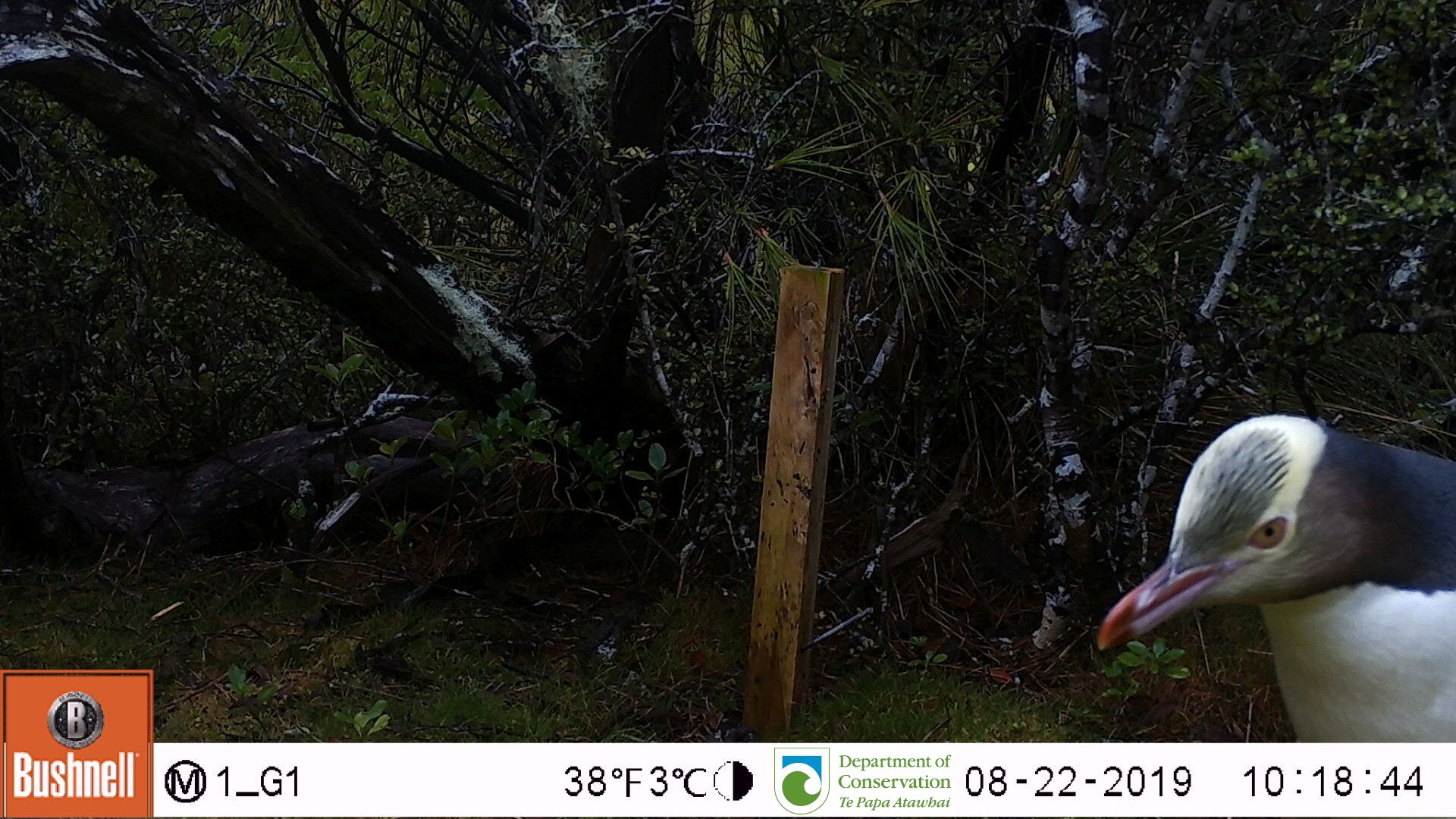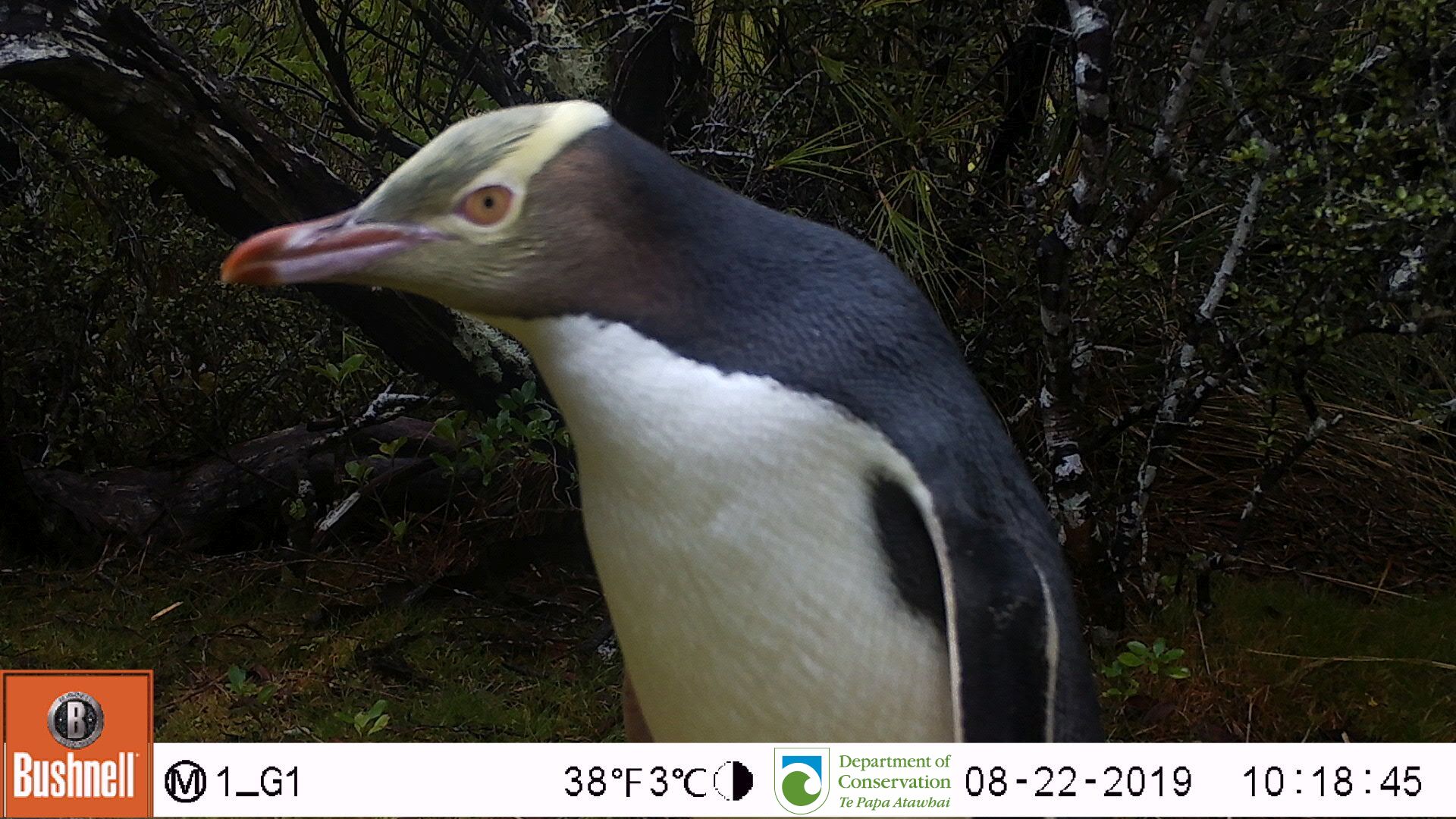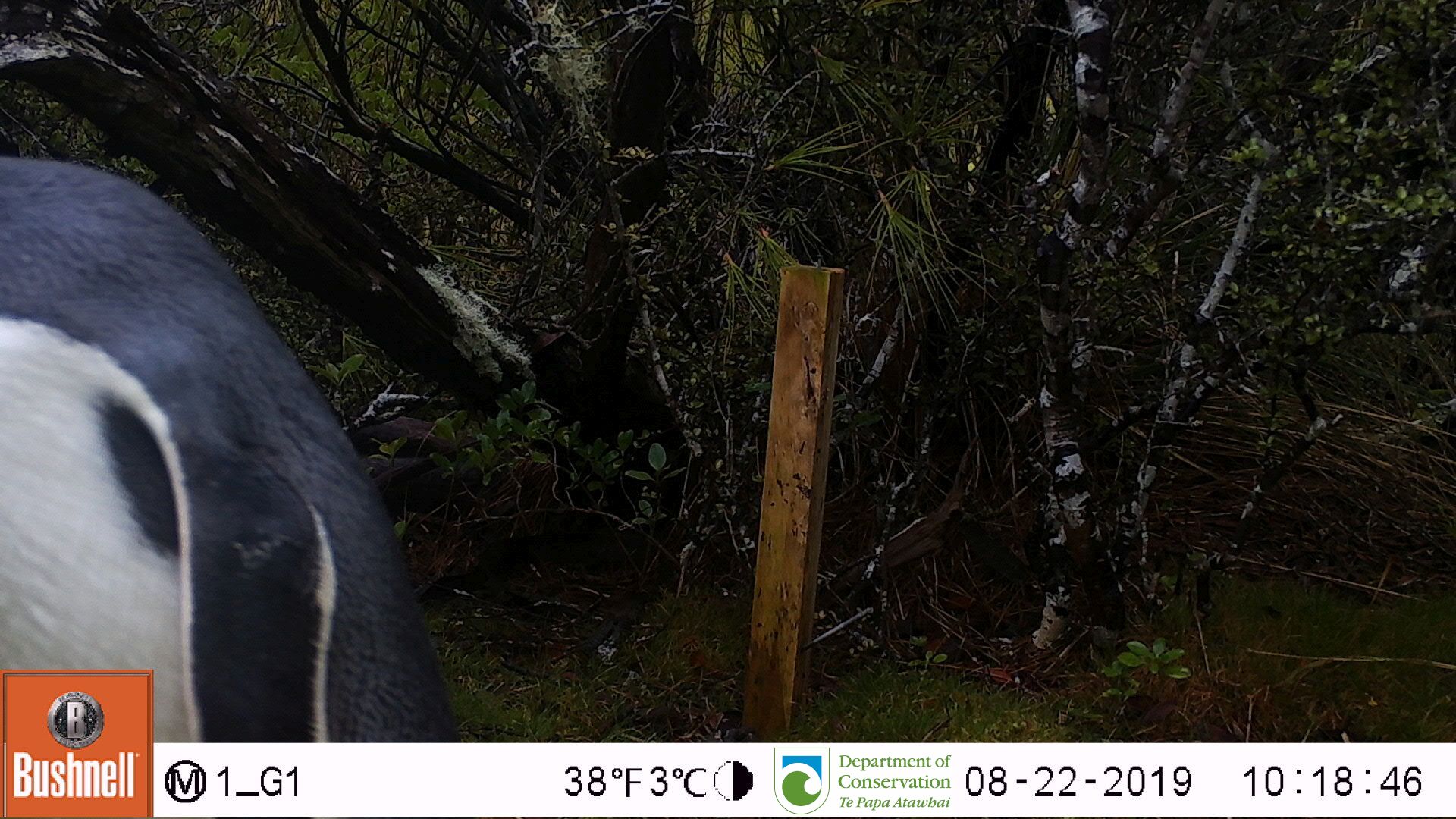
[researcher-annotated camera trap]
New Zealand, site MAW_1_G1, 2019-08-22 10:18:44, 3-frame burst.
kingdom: Animalia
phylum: Chordata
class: Aves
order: Sphenisciformes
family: Spheniscidae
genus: Megadyptes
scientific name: Megadyptes antipodes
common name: yellow-eyed penguin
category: yellow eyed penguin